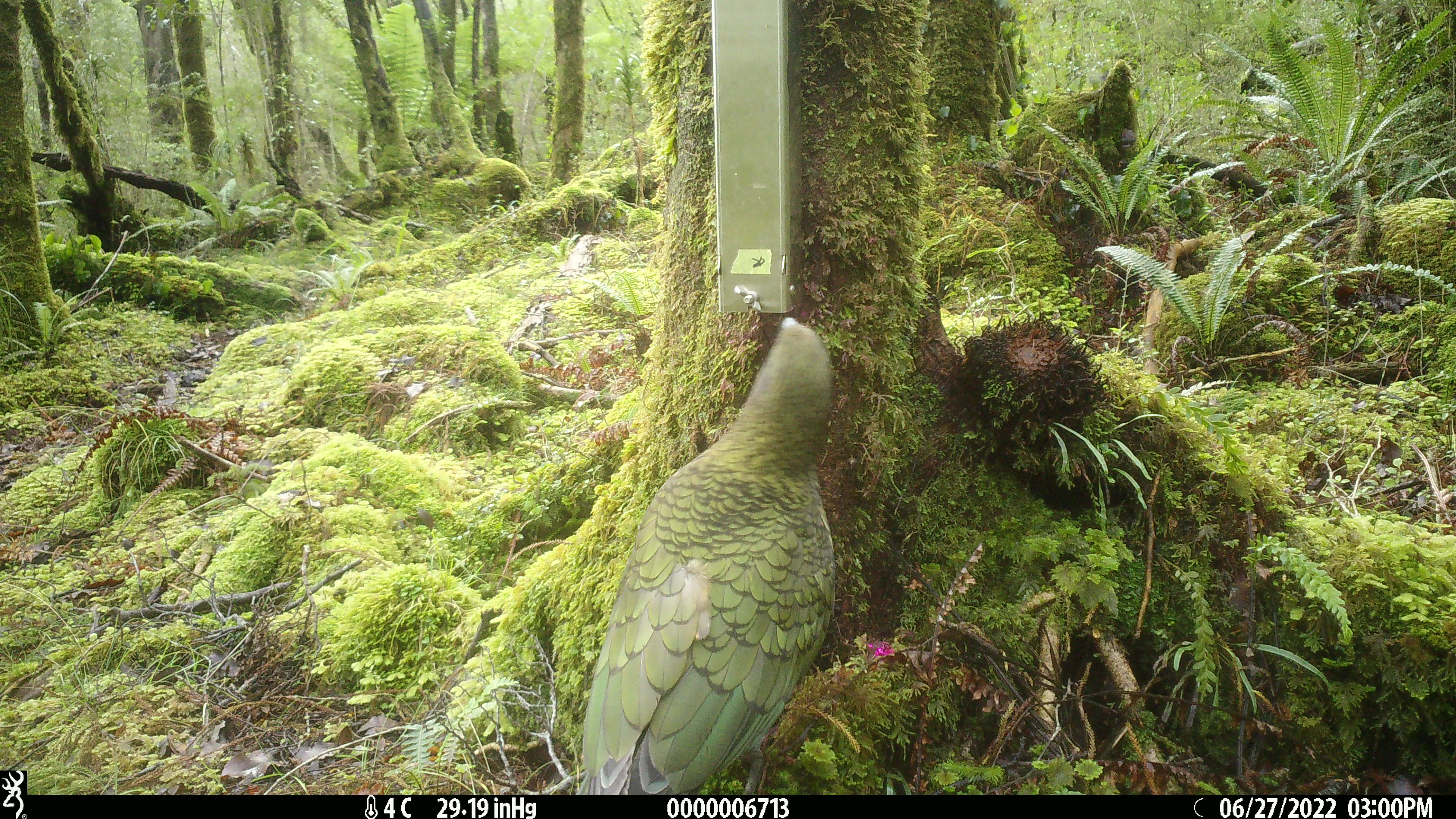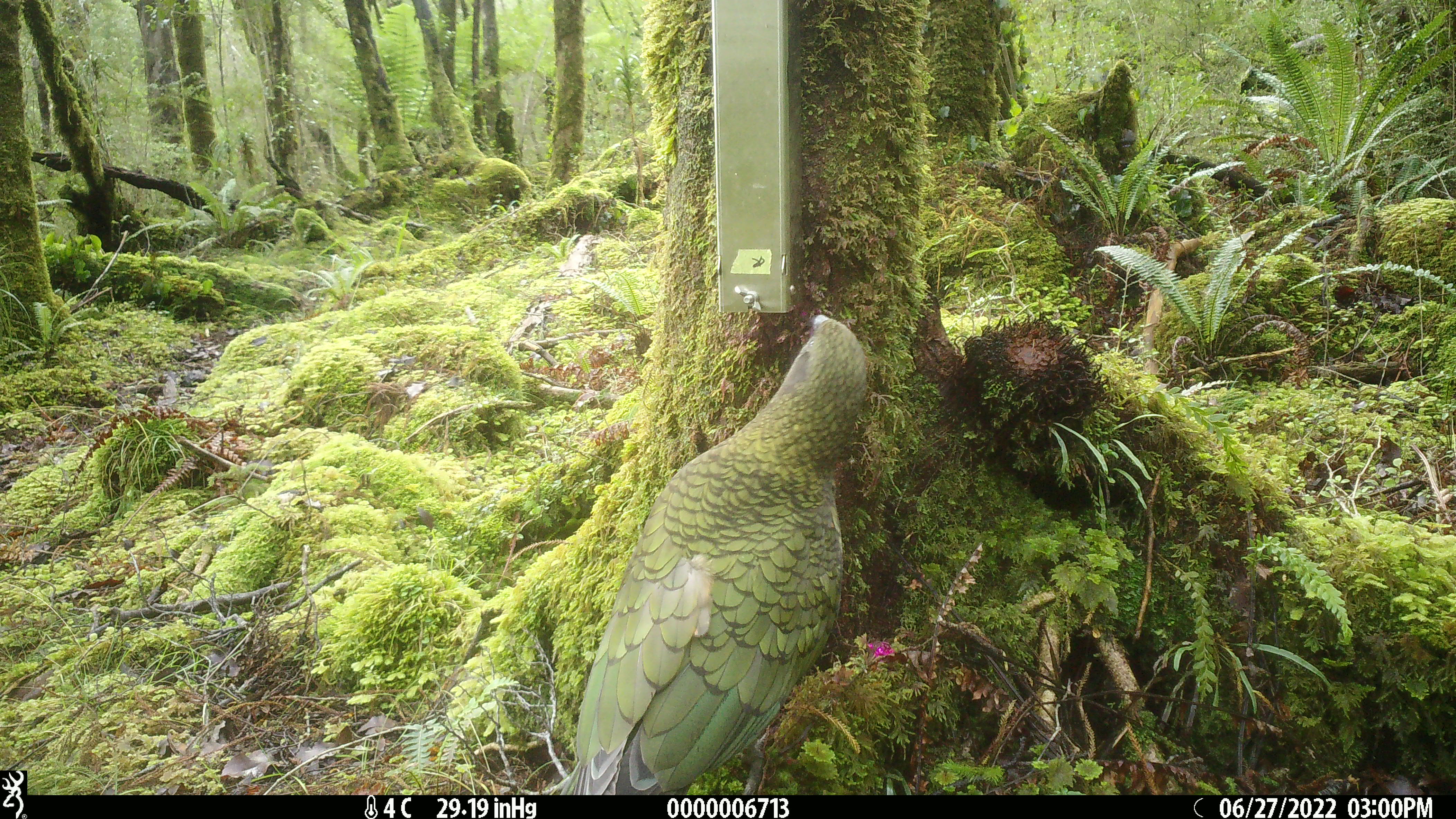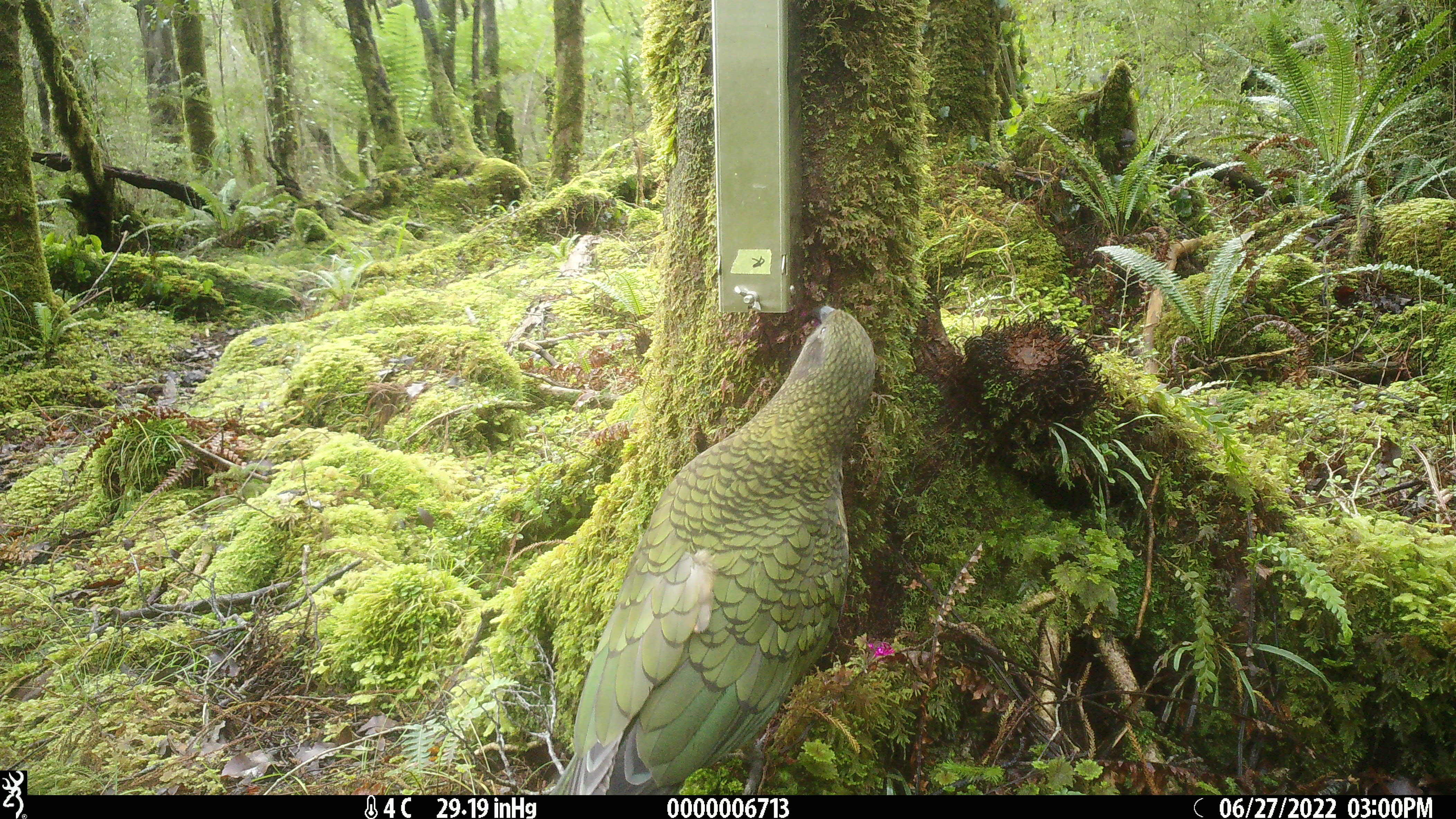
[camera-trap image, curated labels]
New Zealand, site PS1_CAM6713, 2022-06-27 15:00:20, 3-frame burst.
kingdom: Animalia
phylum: Chordata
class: Aves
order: Psittaciformes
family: Strigopidae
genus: Nestor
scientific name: Nestor notabilis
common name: kea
Kea (Nestor notabilis).